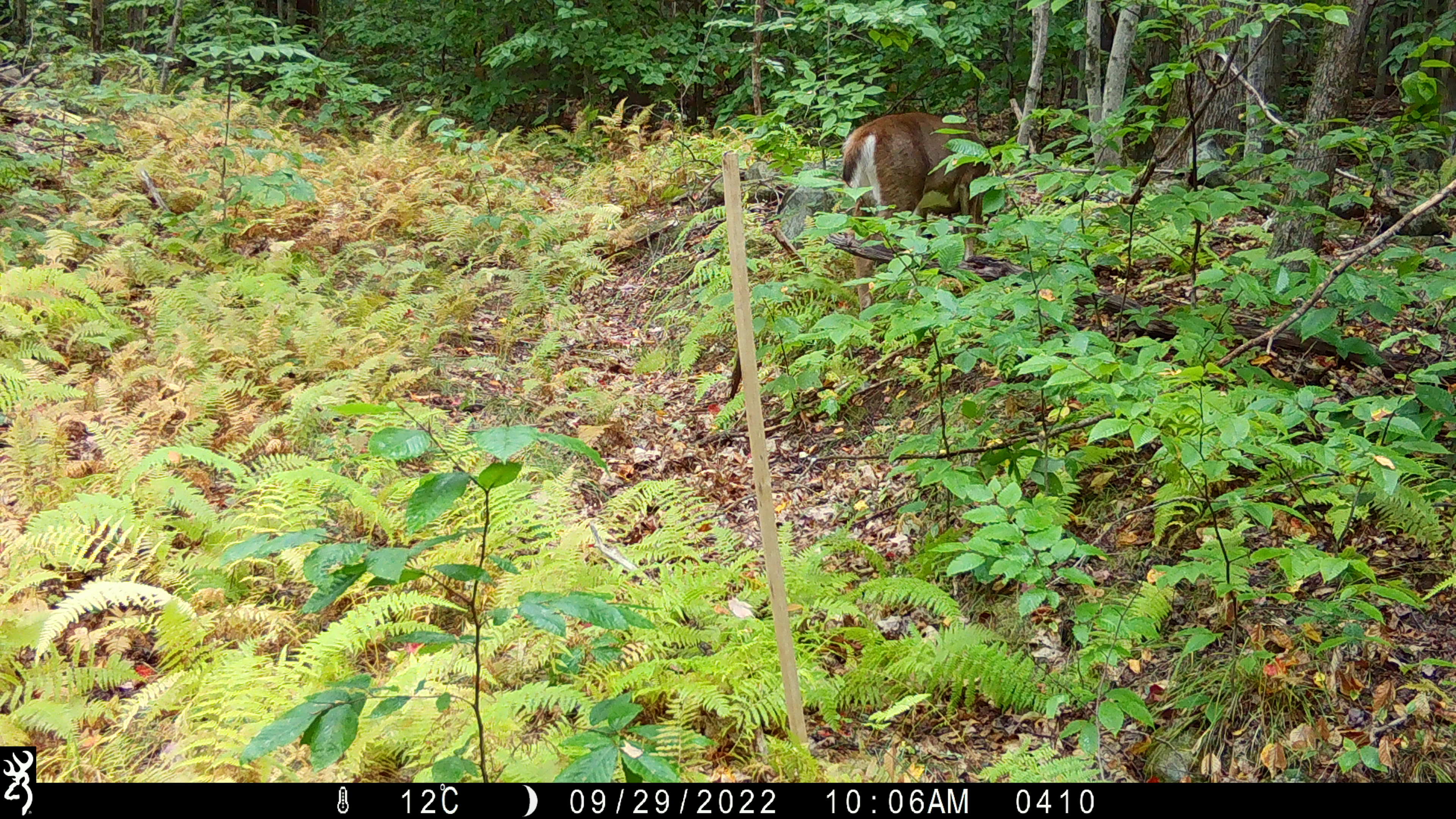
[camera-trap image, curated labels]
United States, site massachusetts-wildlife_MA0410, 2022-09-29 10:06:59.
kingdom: Animalia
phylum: Chordata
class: Mammalia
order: Artiodactyla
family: Cervidae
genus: Odocoileus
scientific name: Odocoileus virginianus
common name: white-tailed deer